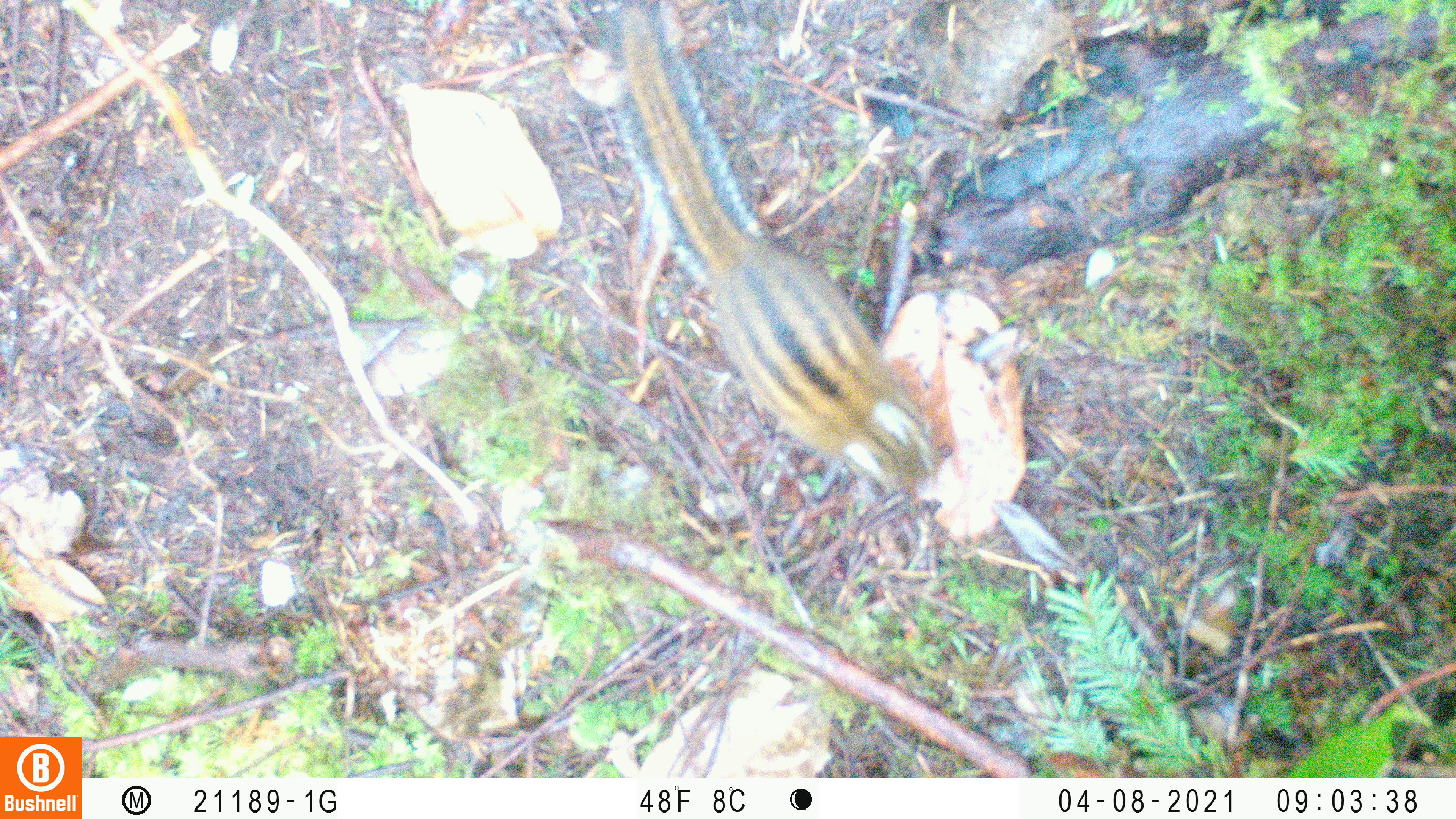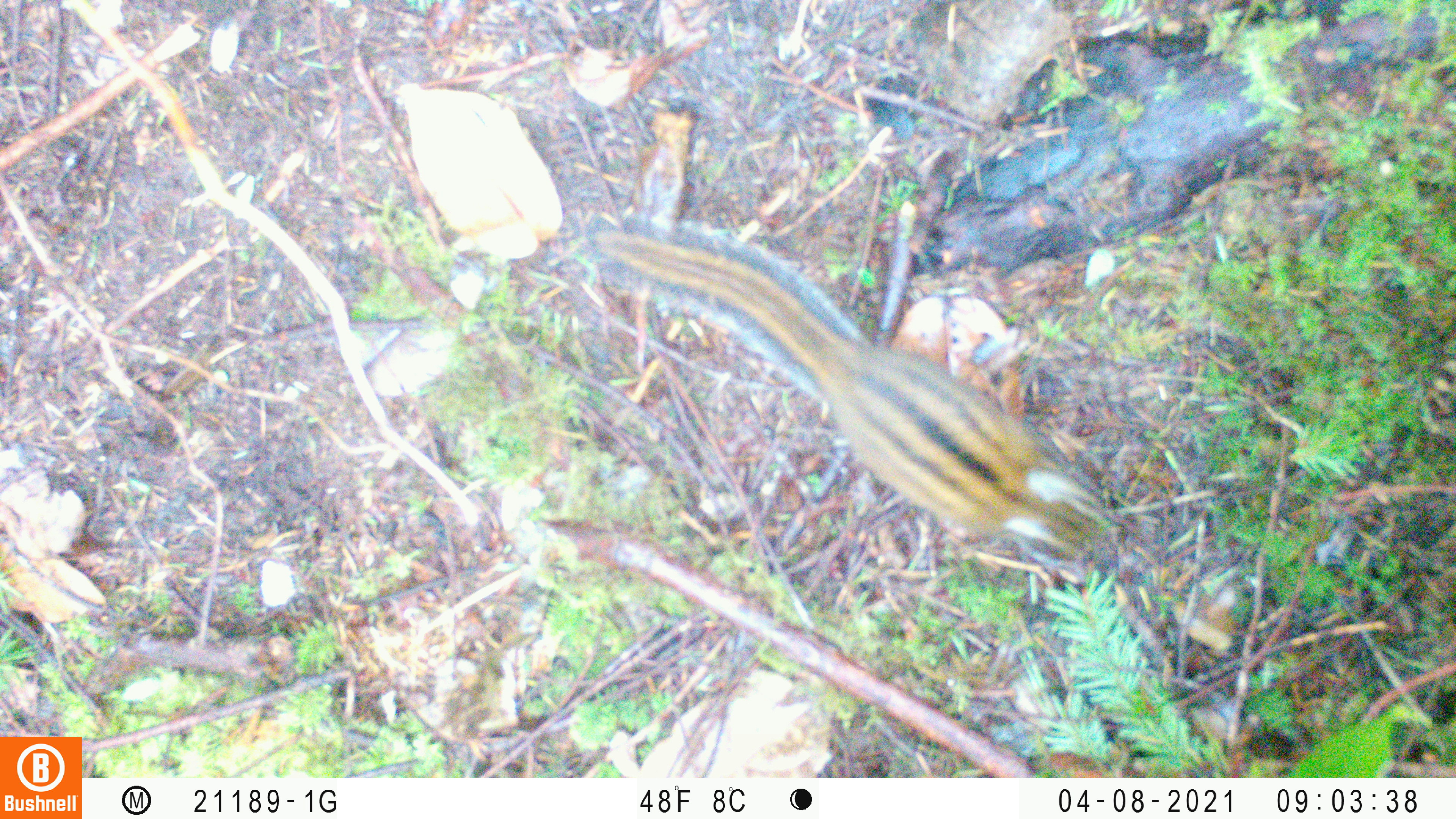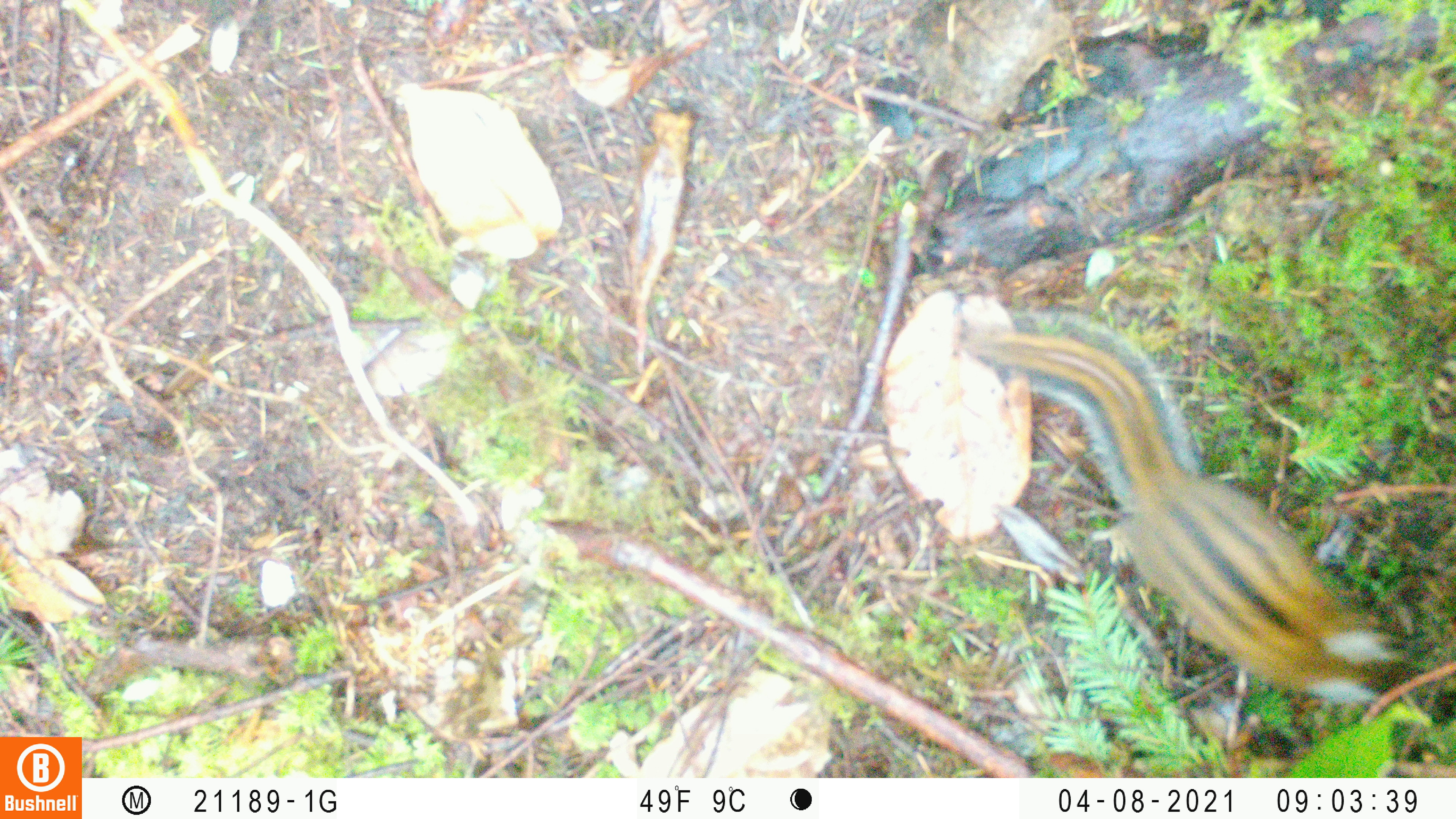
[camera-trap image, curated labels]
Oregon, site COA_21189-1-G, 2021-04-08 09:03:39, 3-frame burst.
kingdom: Animalia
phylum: Chordata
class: Mammalia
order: Rodentia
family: Sciuridae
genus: Neotamias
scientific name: Neotamias townsendii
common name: townsend's chipmunk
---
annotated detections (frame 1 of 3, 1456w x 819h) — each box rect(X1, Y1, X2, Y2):
townsend's chipmunk: rect(598, 3, 953, 512)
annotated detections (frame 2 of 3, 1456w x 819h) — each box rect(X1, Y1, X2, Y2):
townsend's chipmunk: rect(581, 211, 1139, 573)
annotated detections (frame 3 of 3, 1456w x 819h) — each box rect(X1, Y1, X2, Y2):
townsend's chipmunk: rect(957, 307, 1419, 718)